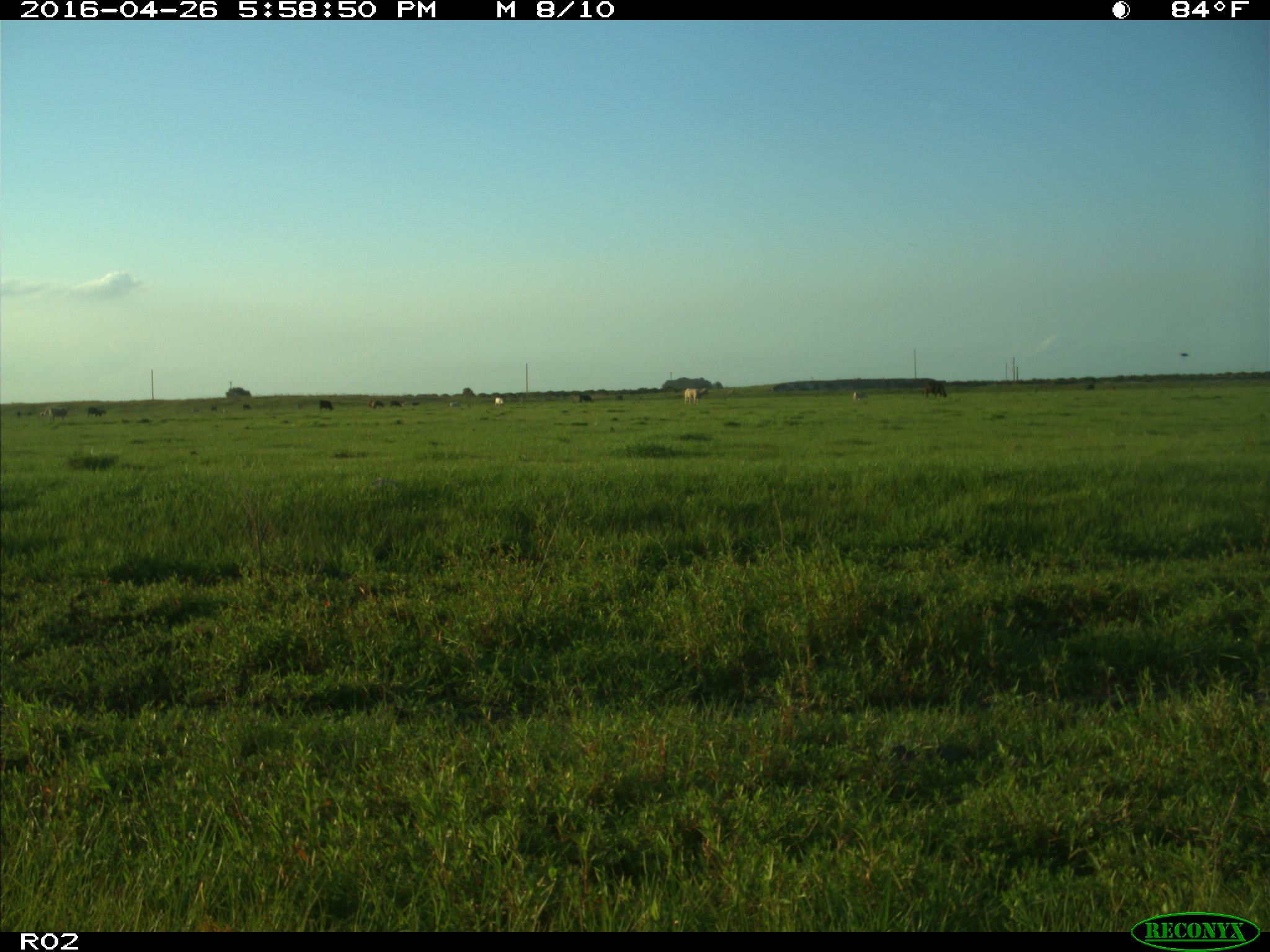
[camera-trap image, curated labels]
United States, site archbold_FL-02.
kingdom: Animalia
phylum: Chordata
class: Mammalia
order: Artiodactyla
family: Bovidae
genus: Bos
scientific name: Bos taurus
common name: domestic cow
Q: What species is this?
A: Bos taurus (domestic cow).